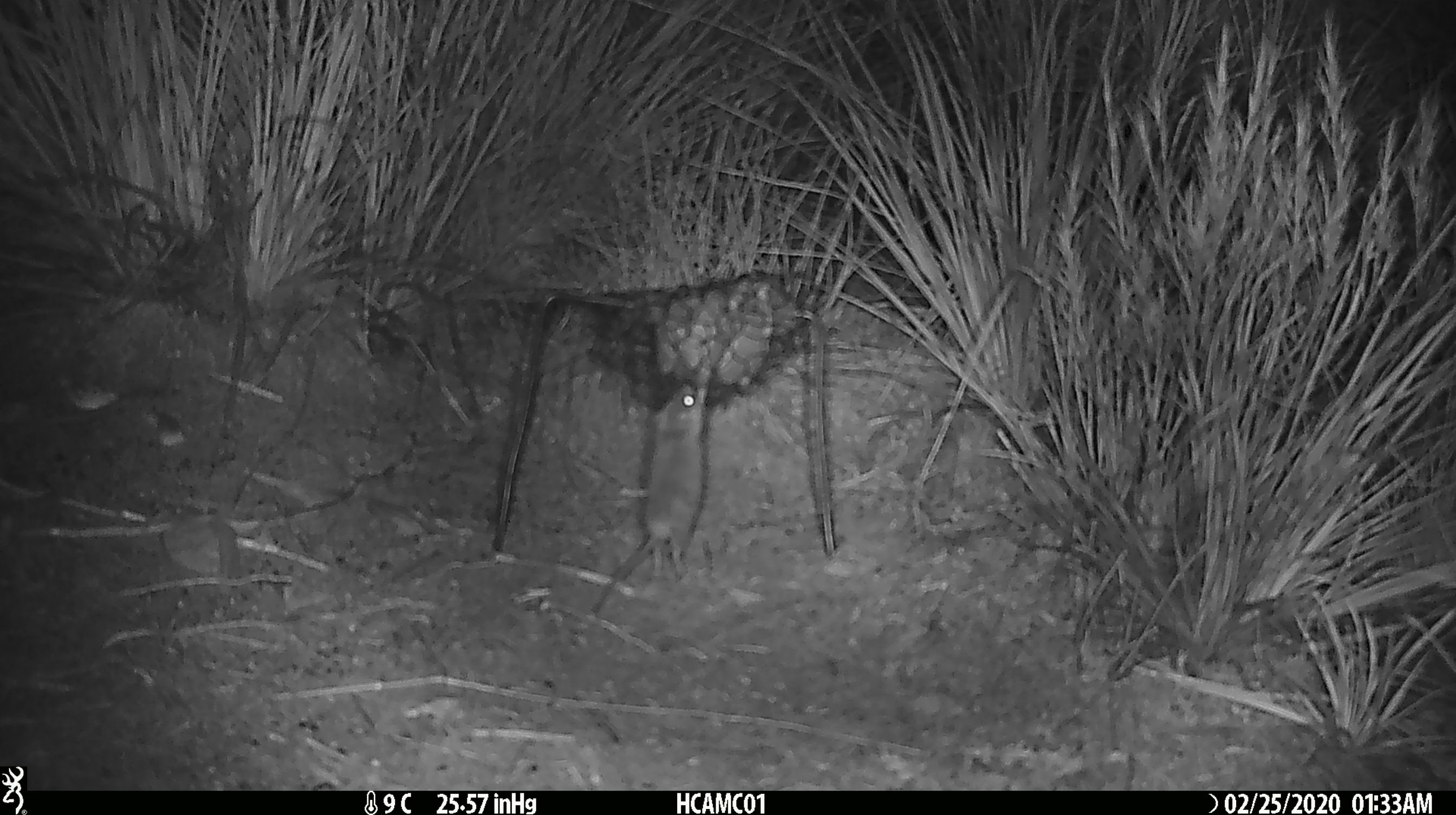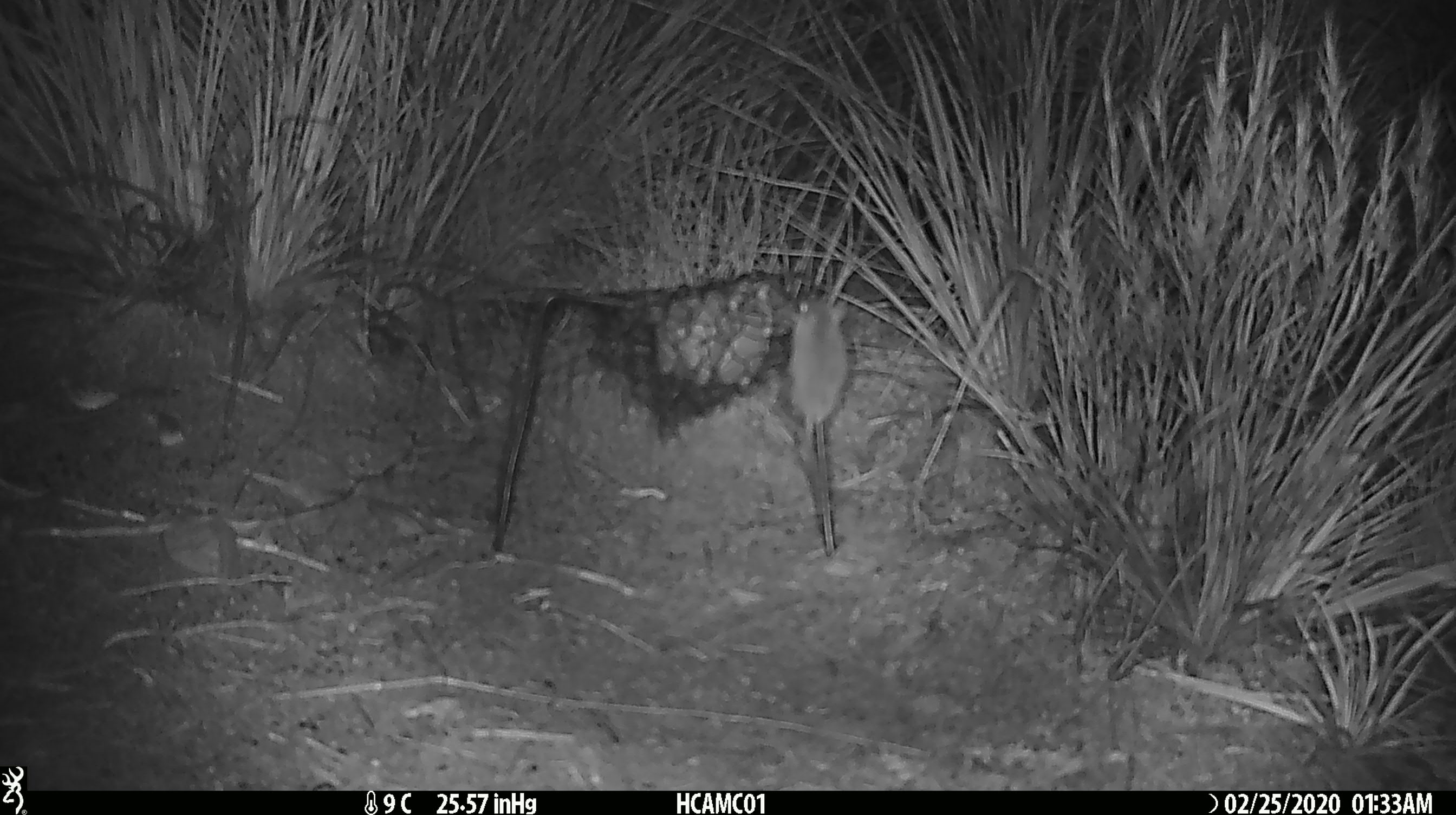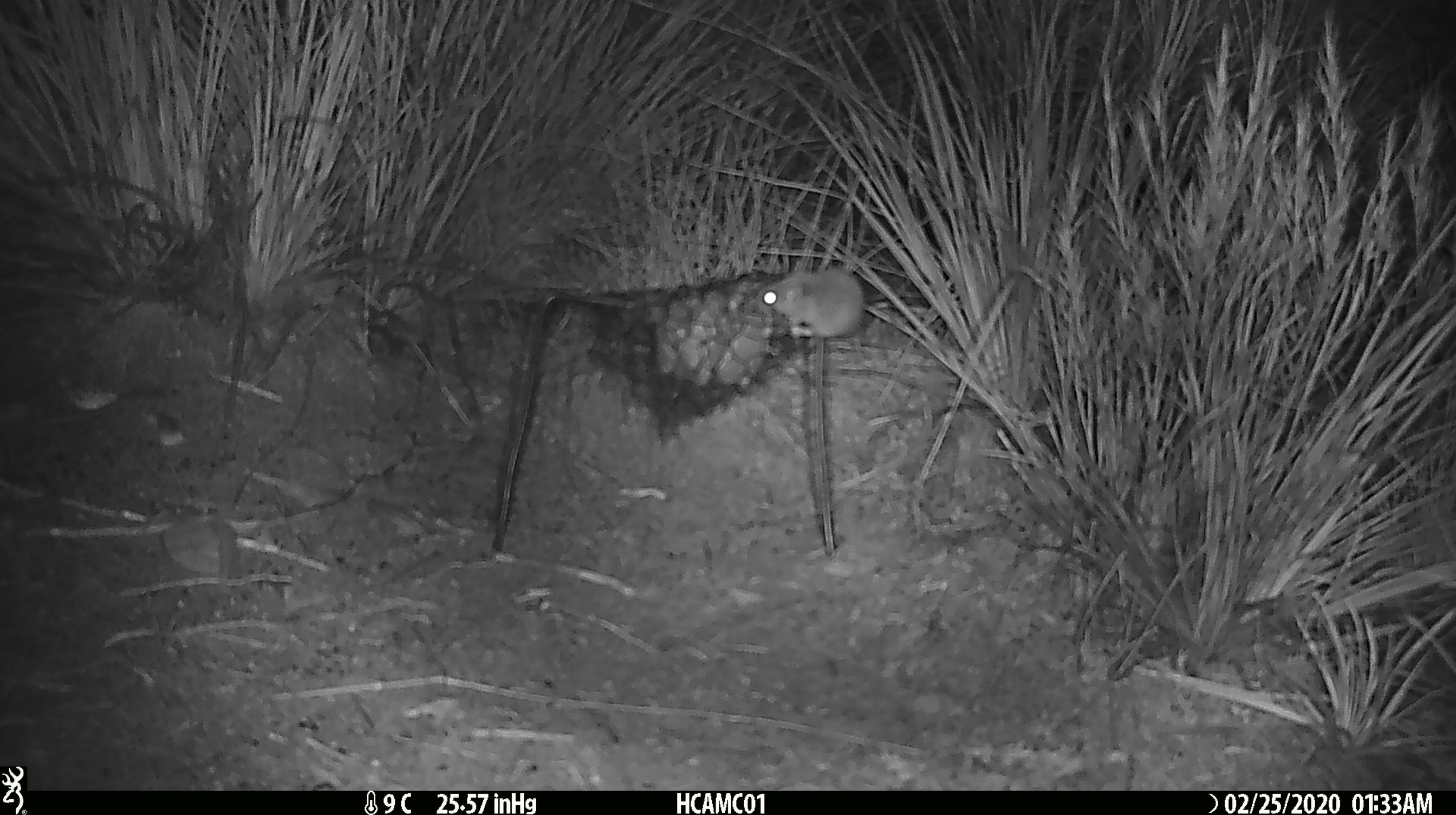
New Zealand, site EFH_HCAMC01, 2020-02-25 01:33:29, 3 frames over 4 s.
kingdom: Animalia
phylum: Chordata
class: Mammalia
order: Rodentia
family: Muridae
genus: Mus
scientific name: Mus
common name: mouse